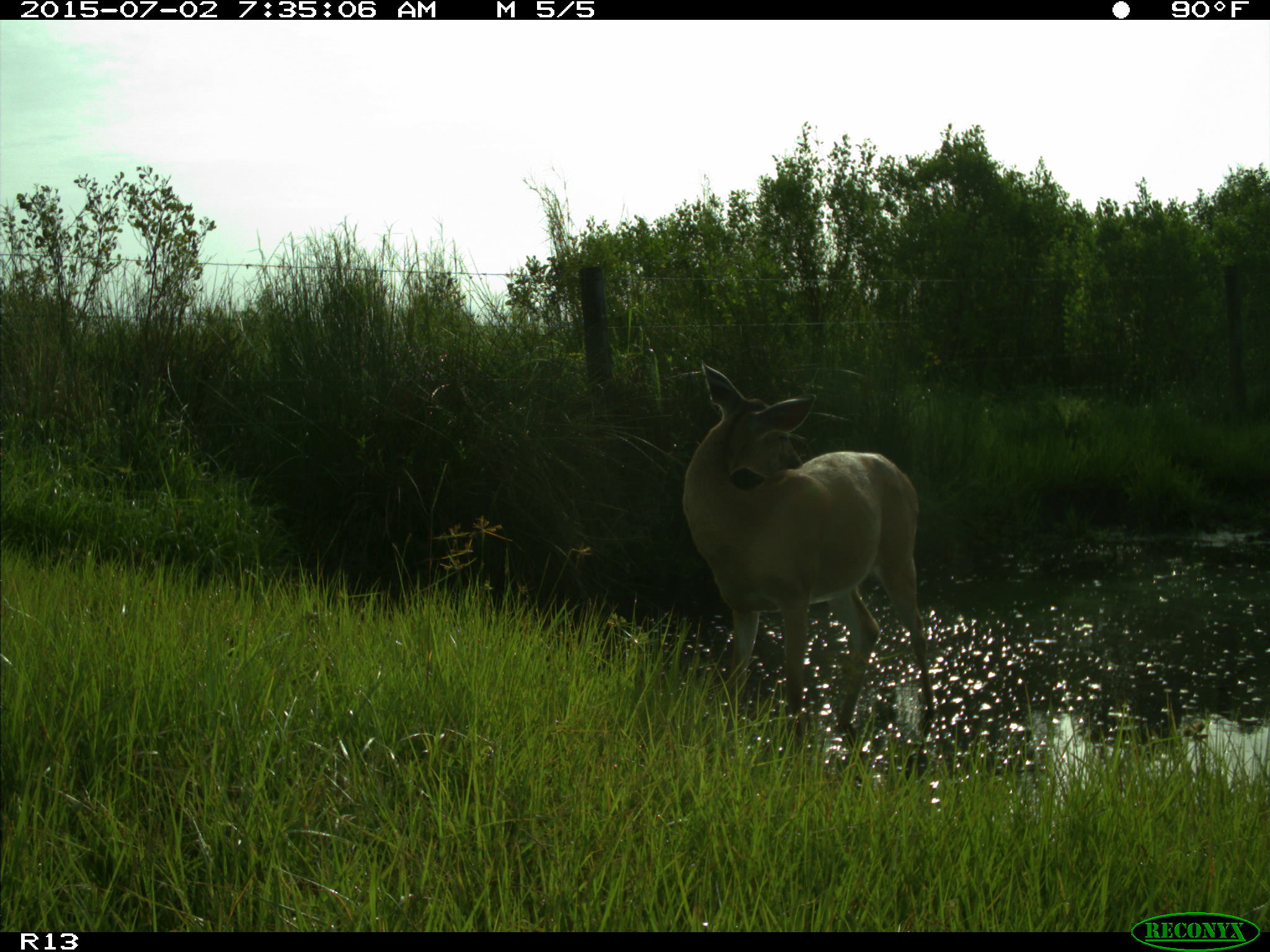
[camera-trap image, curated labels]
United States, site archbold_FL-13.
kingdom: Animalia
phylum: Chordata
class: Mammalia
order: Artiodactyla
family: Cervidae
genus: Odocoileus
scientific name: Odocoileus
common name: deer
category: unidentified deer